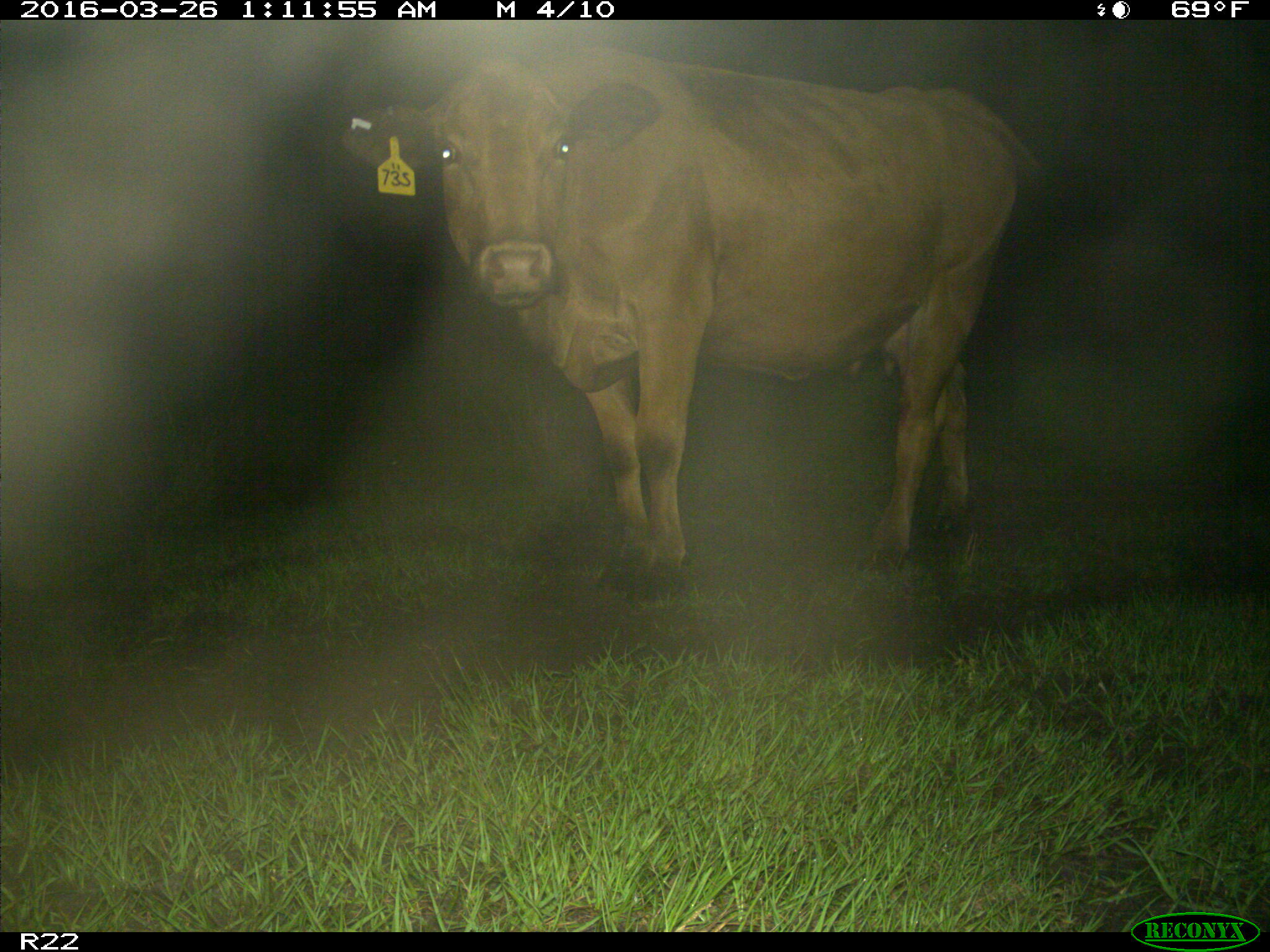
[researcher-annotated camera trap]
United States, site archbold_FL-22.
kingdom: Animalia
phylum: Chordata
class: Mammalia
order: Artiodactyla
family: Bovidae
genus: Bos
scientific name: Bos taurus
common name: domestic cow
Bos taurus (domestic cow).